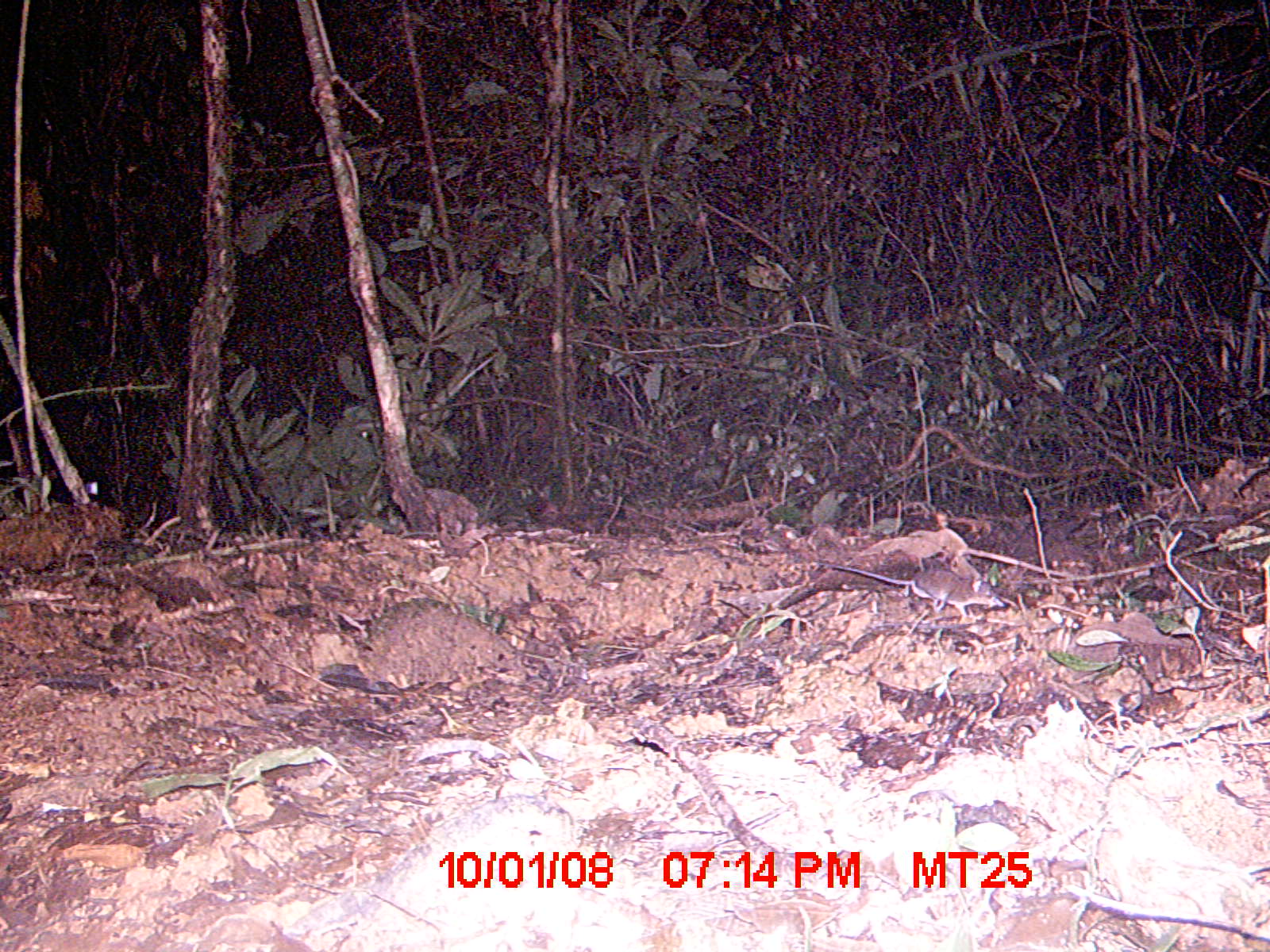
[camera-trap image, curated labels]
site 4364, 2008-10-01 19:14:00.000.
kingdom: Animalia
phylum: Chordata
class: Mammalia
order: Rodentia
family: Nesomyidae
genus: Eliurus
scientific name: Eliurus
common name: eliurus rat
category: eliurus sp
Eliurus sp (eliurus rat) (Eliurus), count 1.